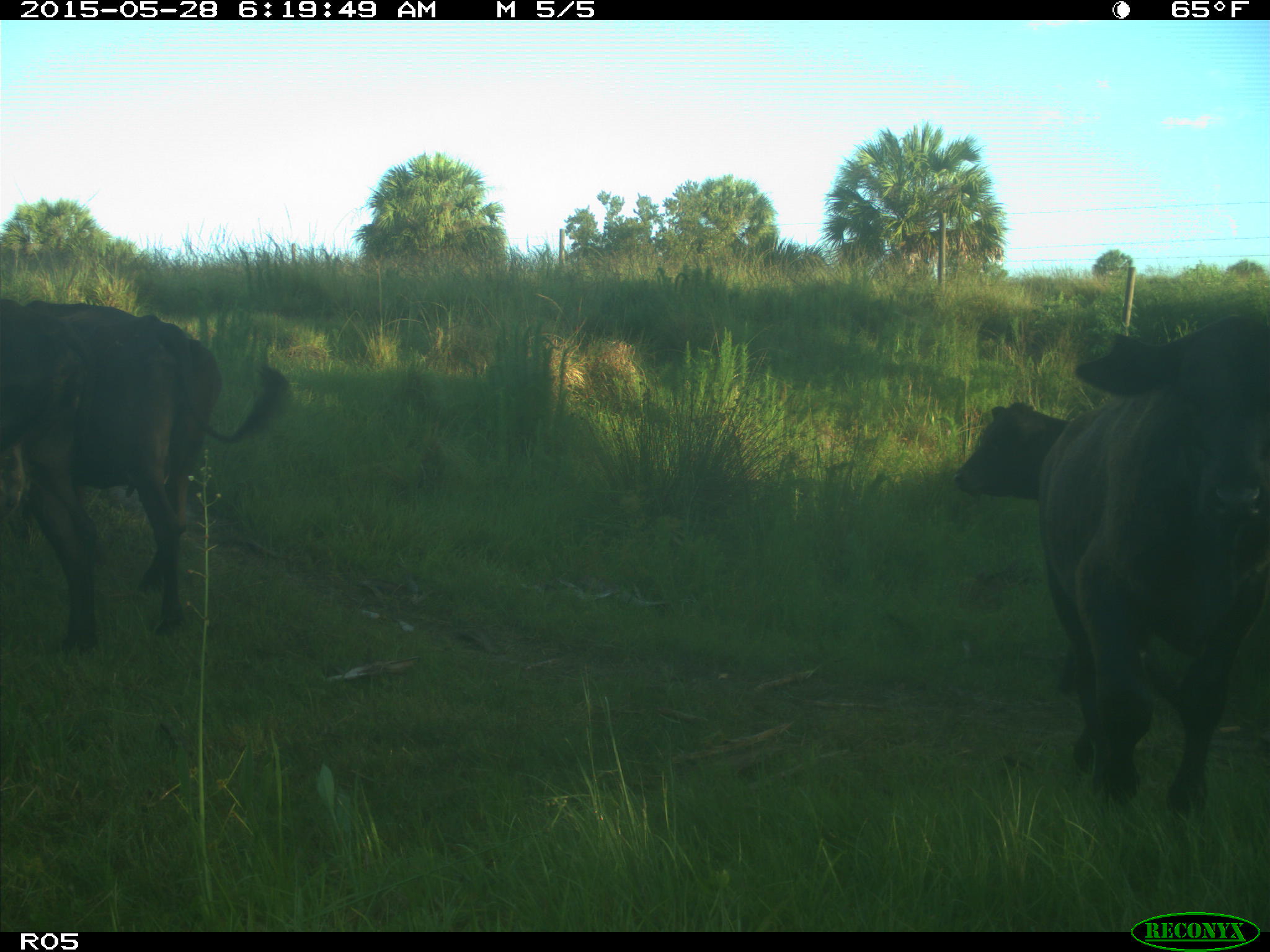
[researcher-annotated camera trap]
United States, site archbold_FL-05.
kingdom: Animalia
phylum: Chordata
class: Mammalia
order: Artiodactyla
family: Bovidae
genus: Bos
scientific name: Bos taurus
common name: domestic cow